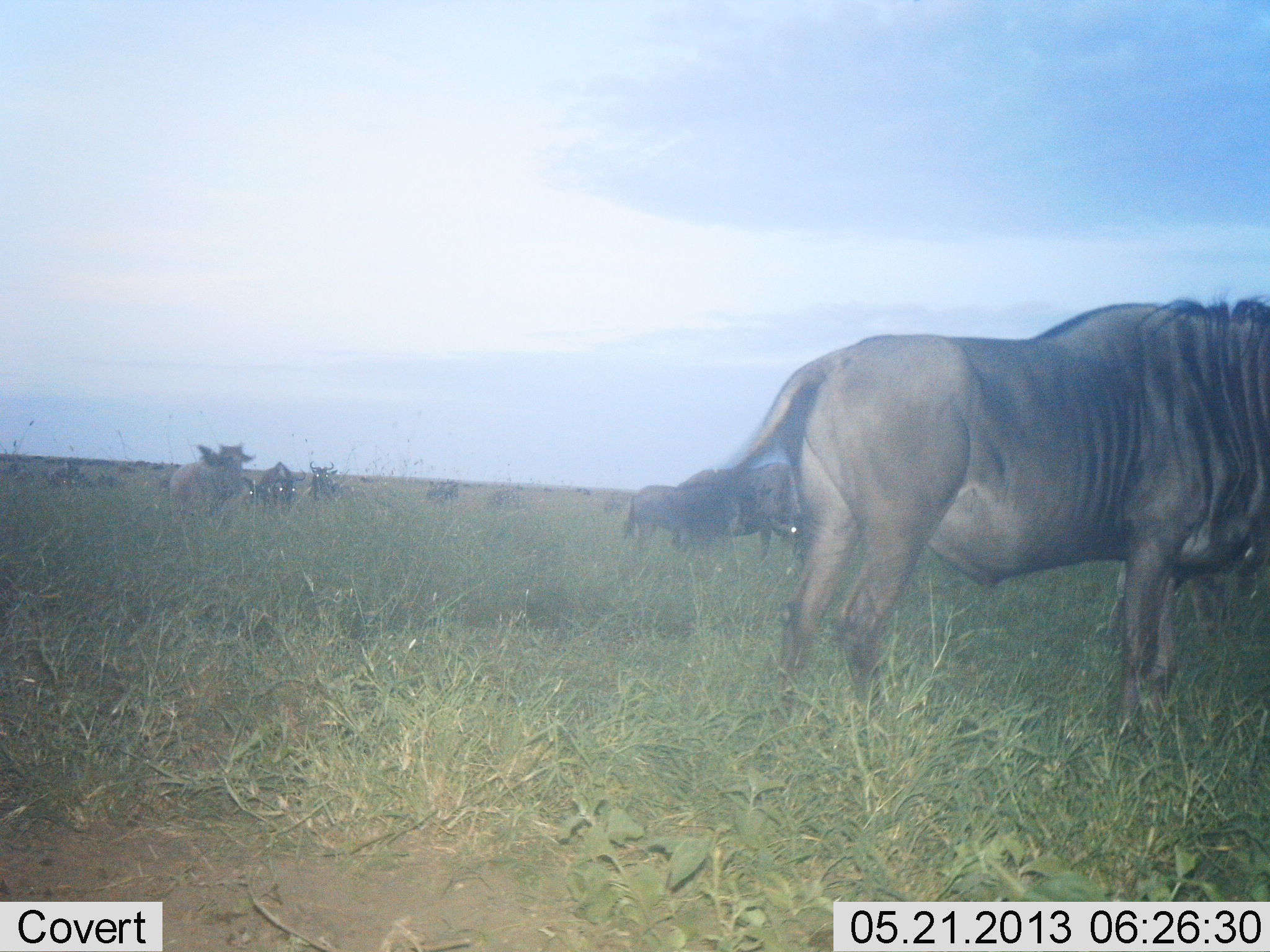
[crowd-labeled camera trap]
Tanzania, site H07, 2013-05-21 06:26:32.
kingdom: Animalia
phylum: Chordata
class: Mammalia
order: Artiodactyla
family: Bovidae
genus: Connochaetes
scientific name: Connochaetes taurinus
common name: blue wildebeest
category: wildebeest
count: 11-50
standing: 71%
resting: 0%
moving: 24%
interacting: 6%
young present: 6%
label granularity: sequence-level